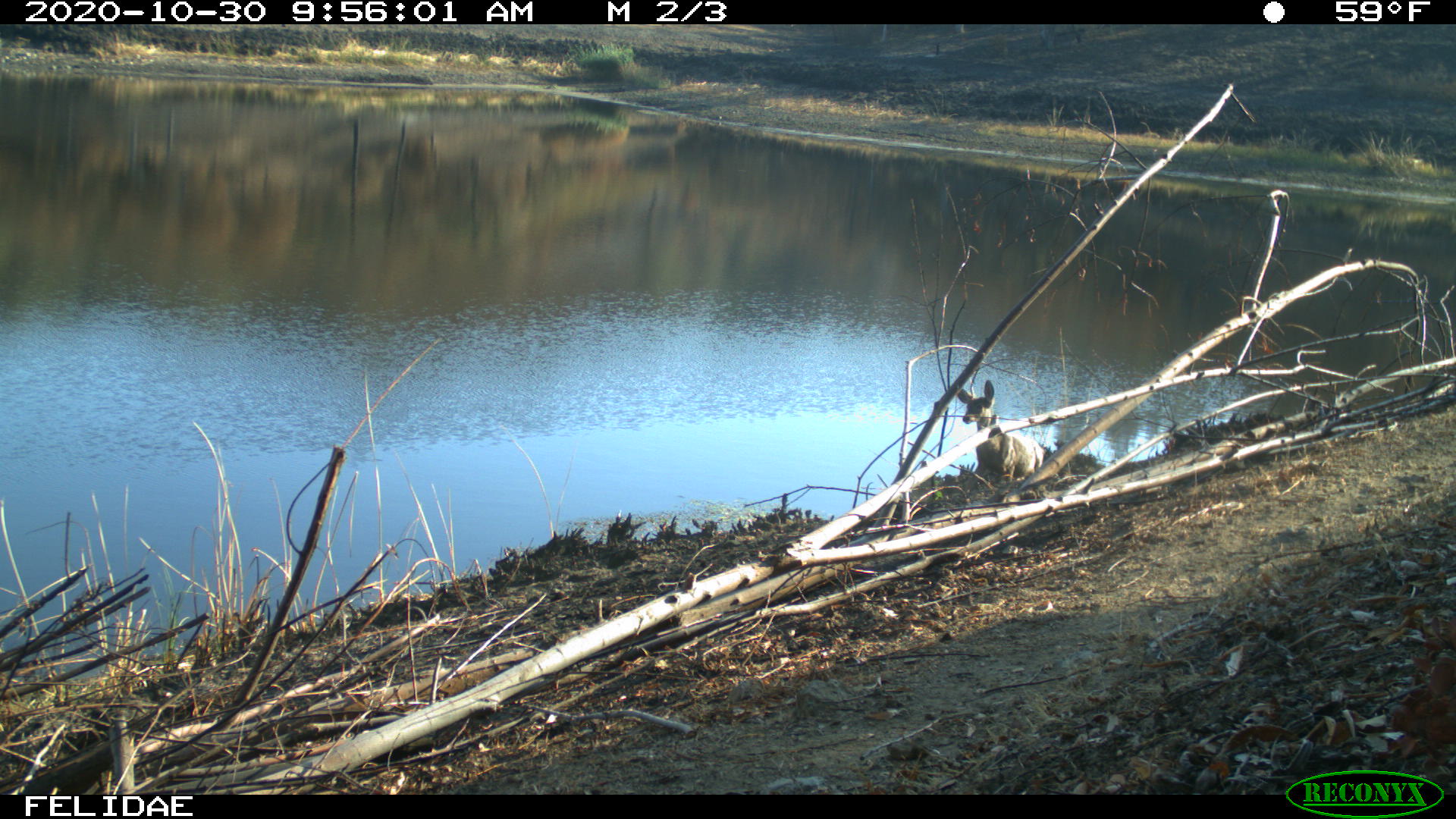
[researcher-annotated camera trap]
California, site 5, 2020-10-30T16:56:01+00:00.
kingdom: Animalia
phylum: Chordata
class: Mammalia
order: Artiodactyla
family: Cervidae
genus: Odocoileus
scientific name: Odocoileus hemionus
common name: mule deer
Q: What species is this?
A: Mule deer (Odocoileus hemionus).